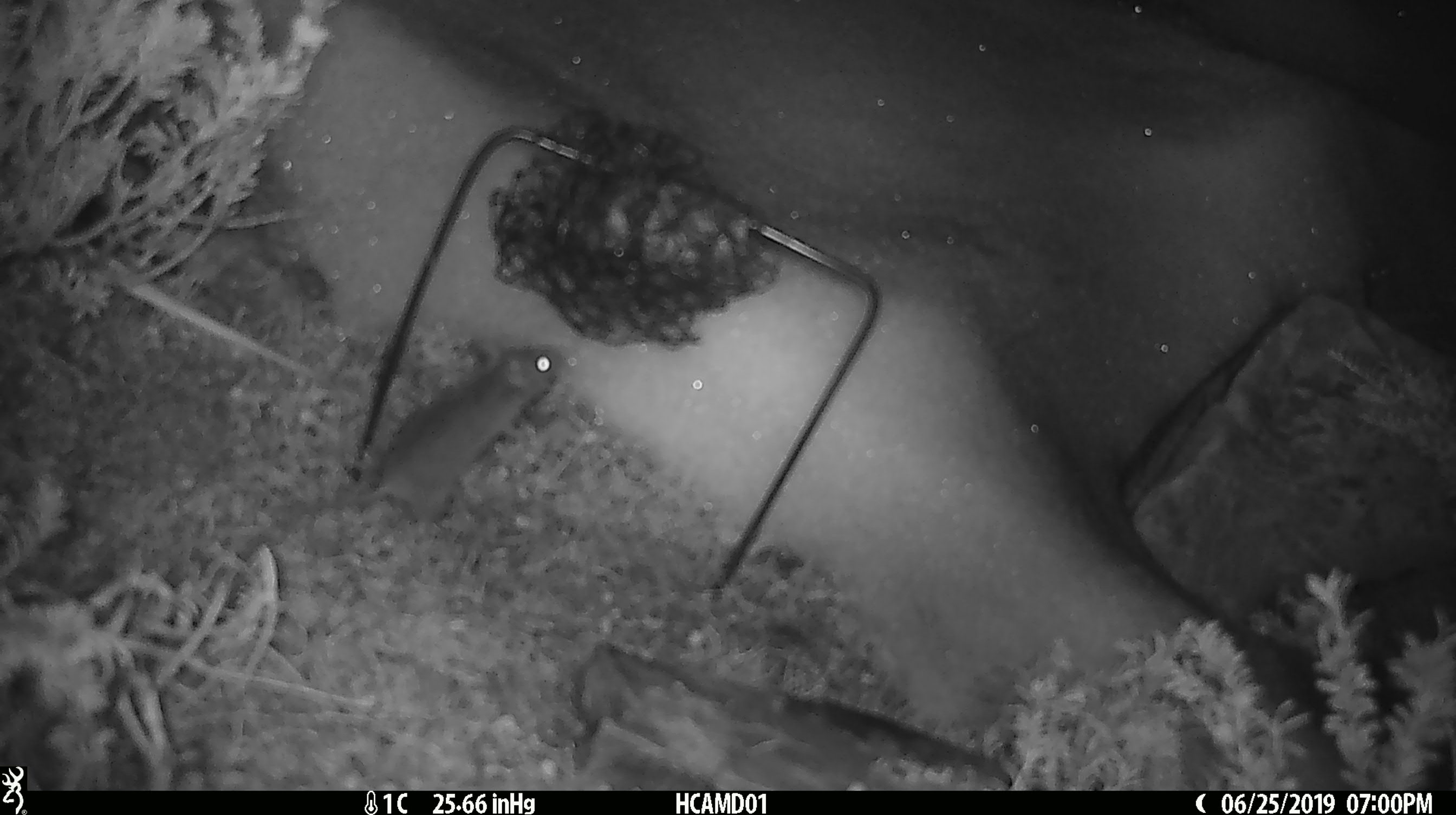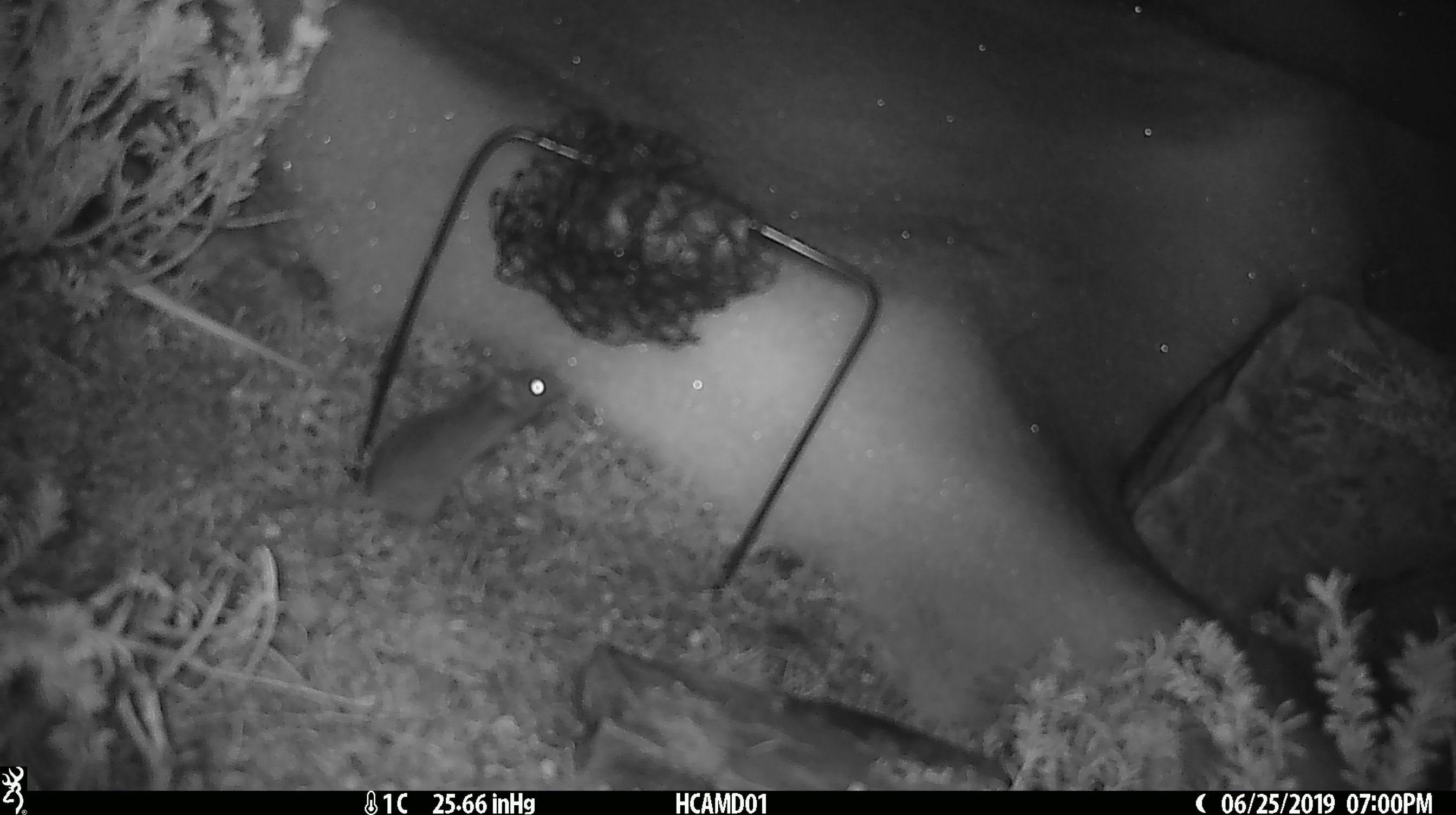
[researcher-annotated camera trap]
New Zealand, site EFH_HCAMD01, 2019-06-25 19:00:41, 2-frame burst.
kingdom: Animalia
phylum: Chordata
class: Mammalia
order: Rodentia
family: Muridae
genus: Mus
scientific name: Mus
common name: mouse